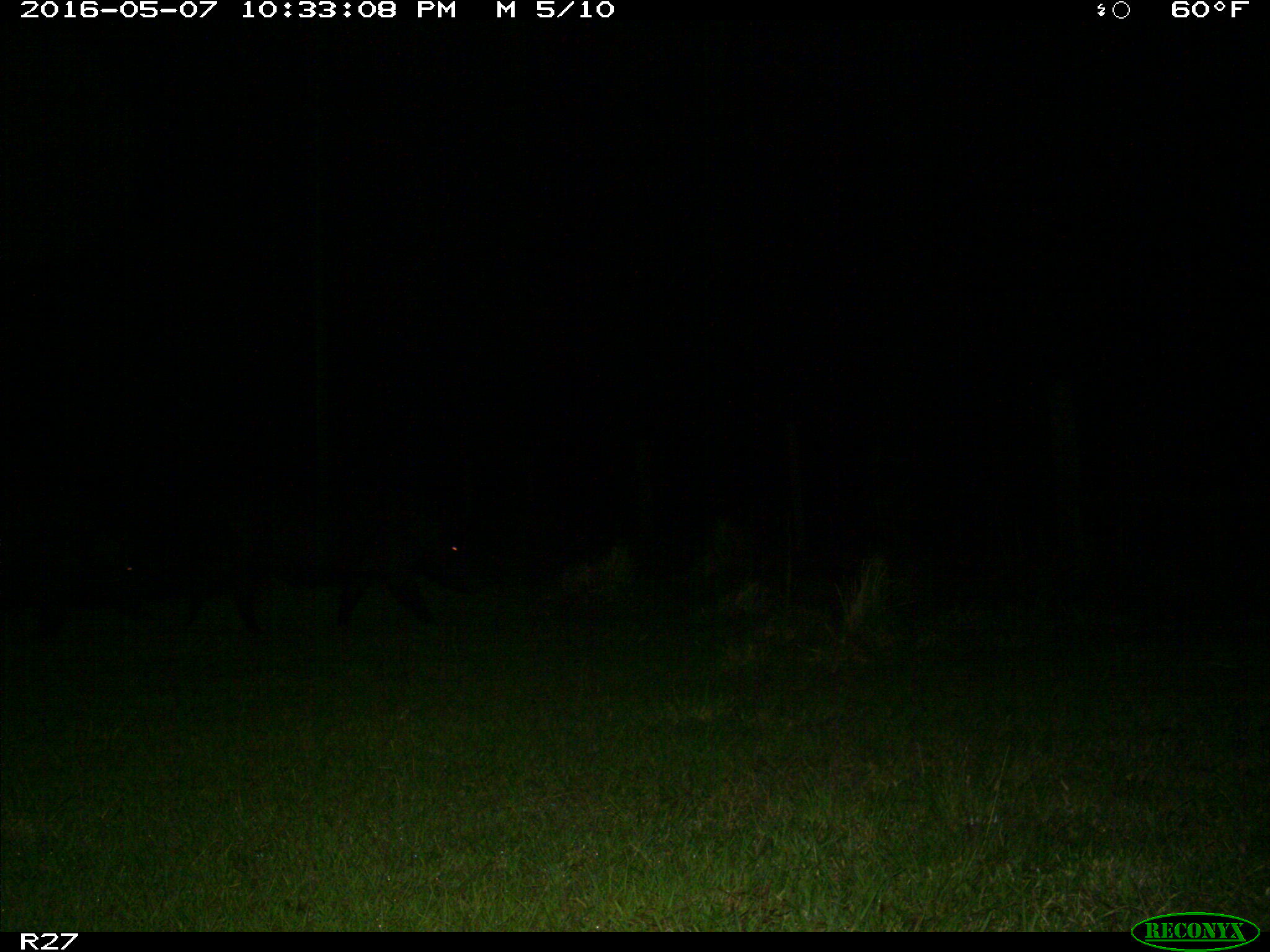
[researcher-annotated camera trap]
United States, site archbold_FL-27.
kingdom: Animalia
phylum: Chordata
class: Mammalia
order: Artiodactyla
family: Suidae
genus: Sus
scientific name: Sus scrofa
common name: wild boar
Sus scrofa (wild boar).